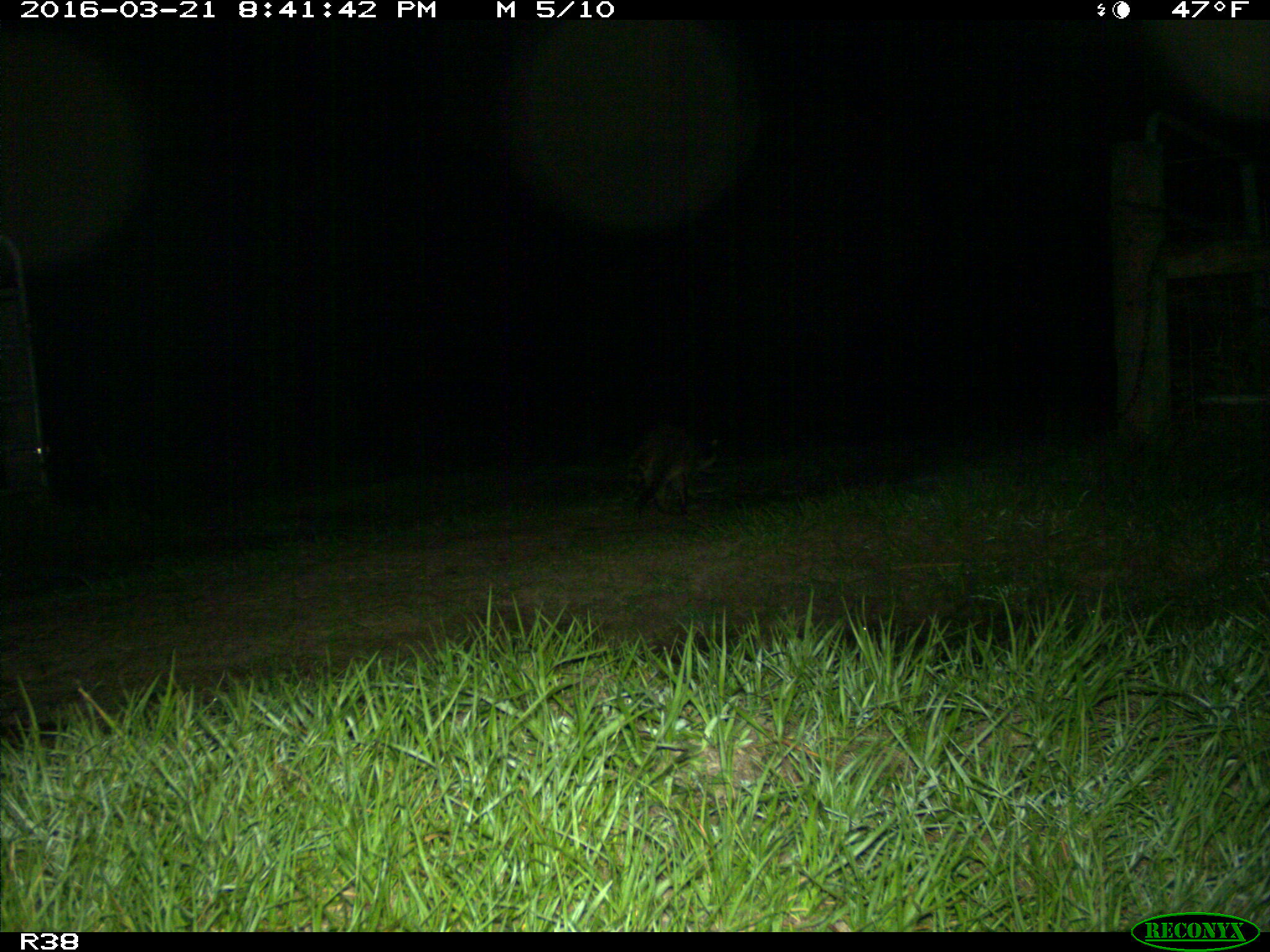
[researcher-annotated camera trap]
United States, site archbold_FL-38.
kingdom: Animalia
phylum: Chordata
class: Mammalia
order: Carnivora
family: Procyonidae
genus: Procyon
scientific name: Procyon lotor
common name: common raccoon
Procyon lotor (common raccoon).